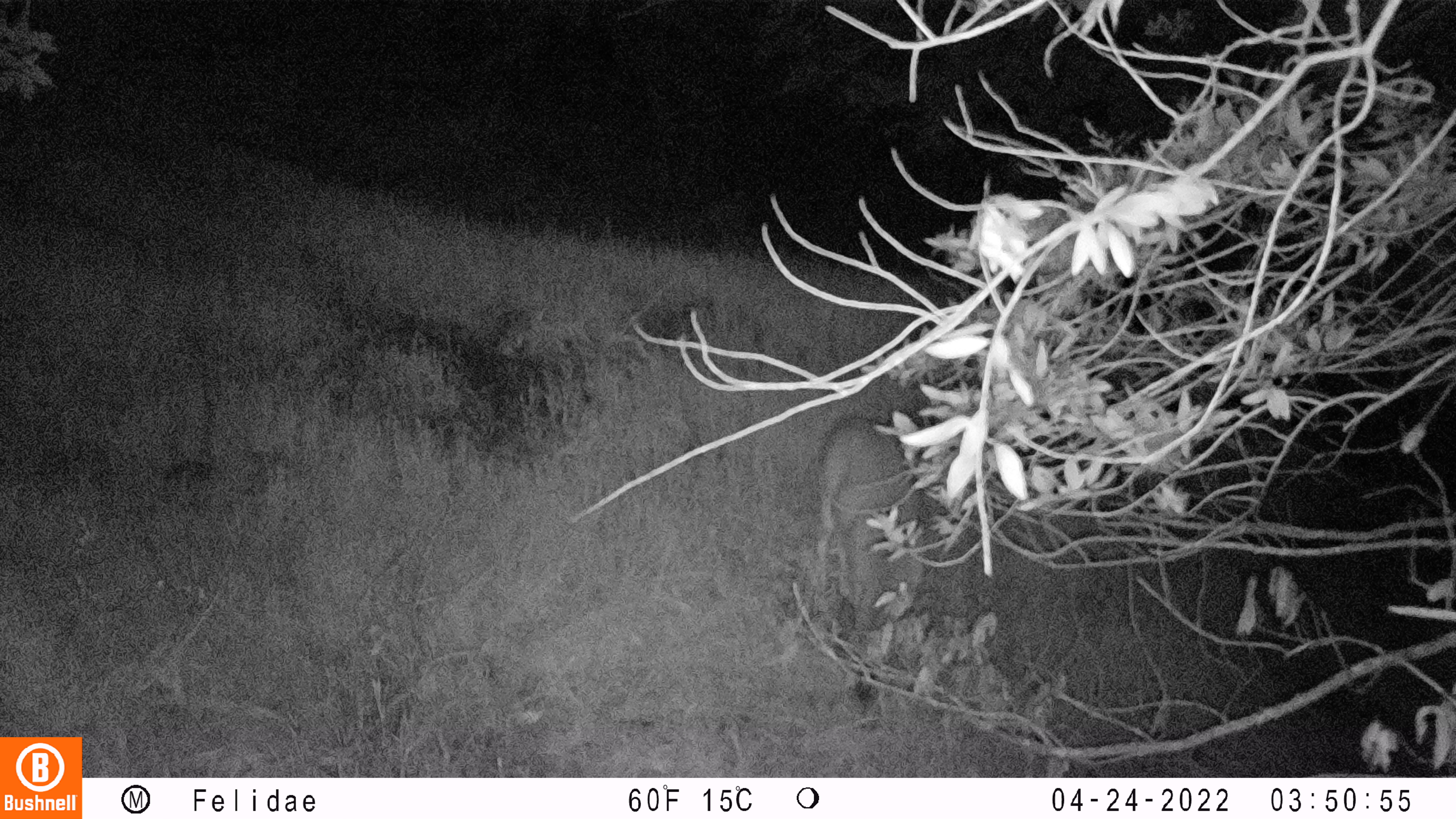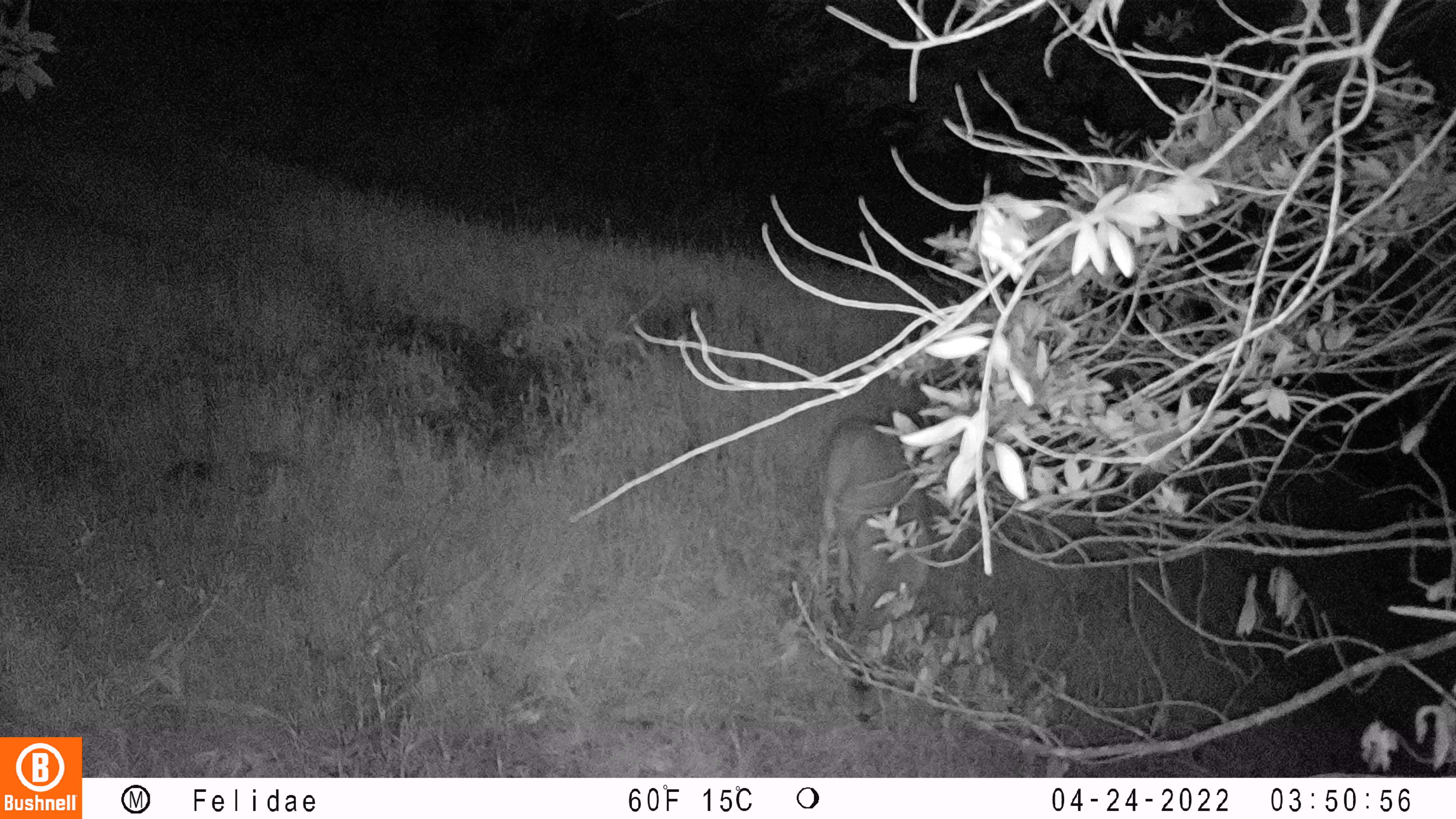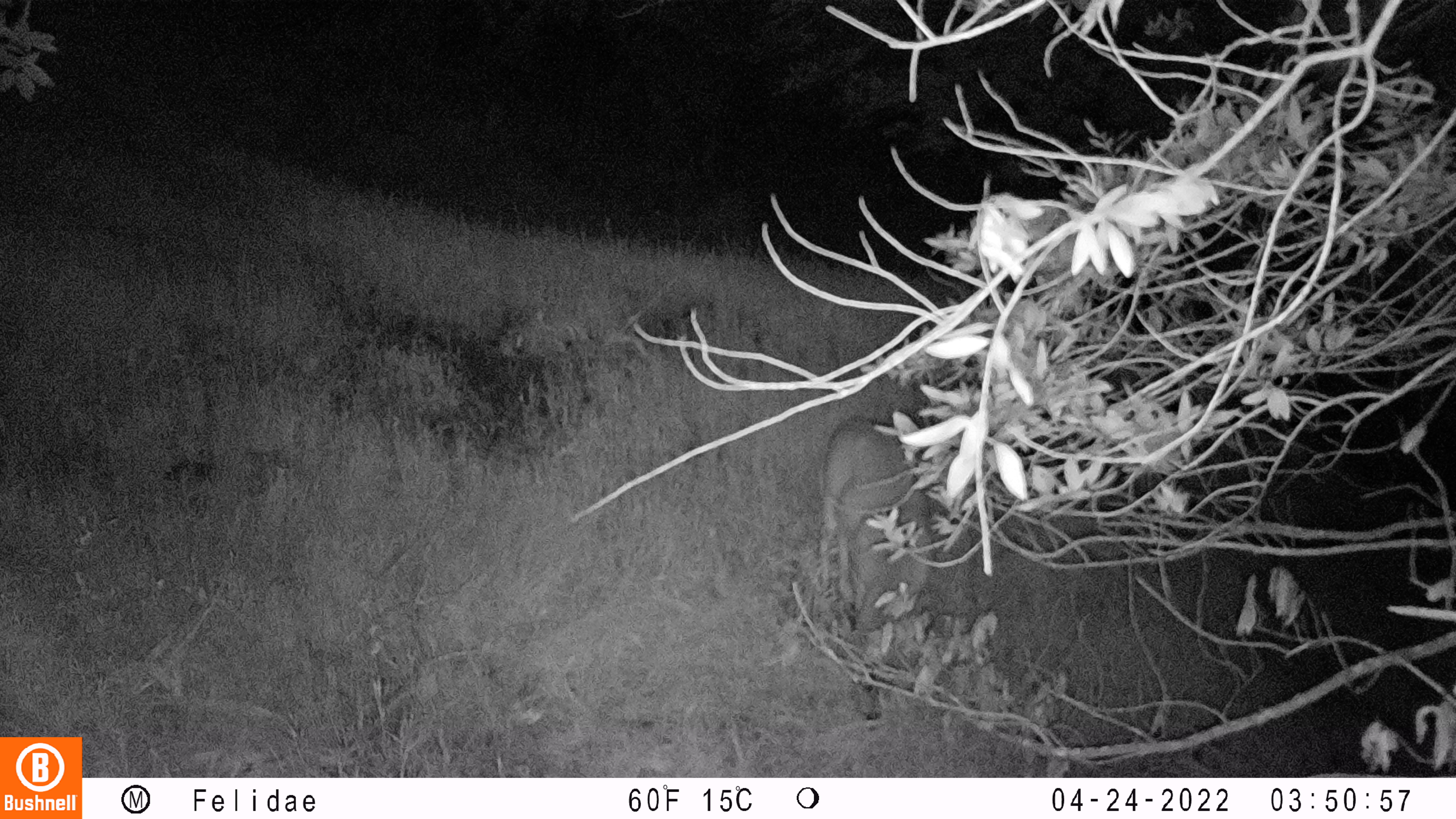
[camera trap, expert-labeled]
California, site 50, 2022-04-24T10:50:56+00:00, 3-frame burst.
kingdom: Animalia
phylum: Chordata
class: Mammalia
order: Artiodactyla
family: Cervidae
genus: Odocoileus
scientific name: Odocoileus hemionus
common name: mule deer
Mule deer (Odocoileus hemionus).